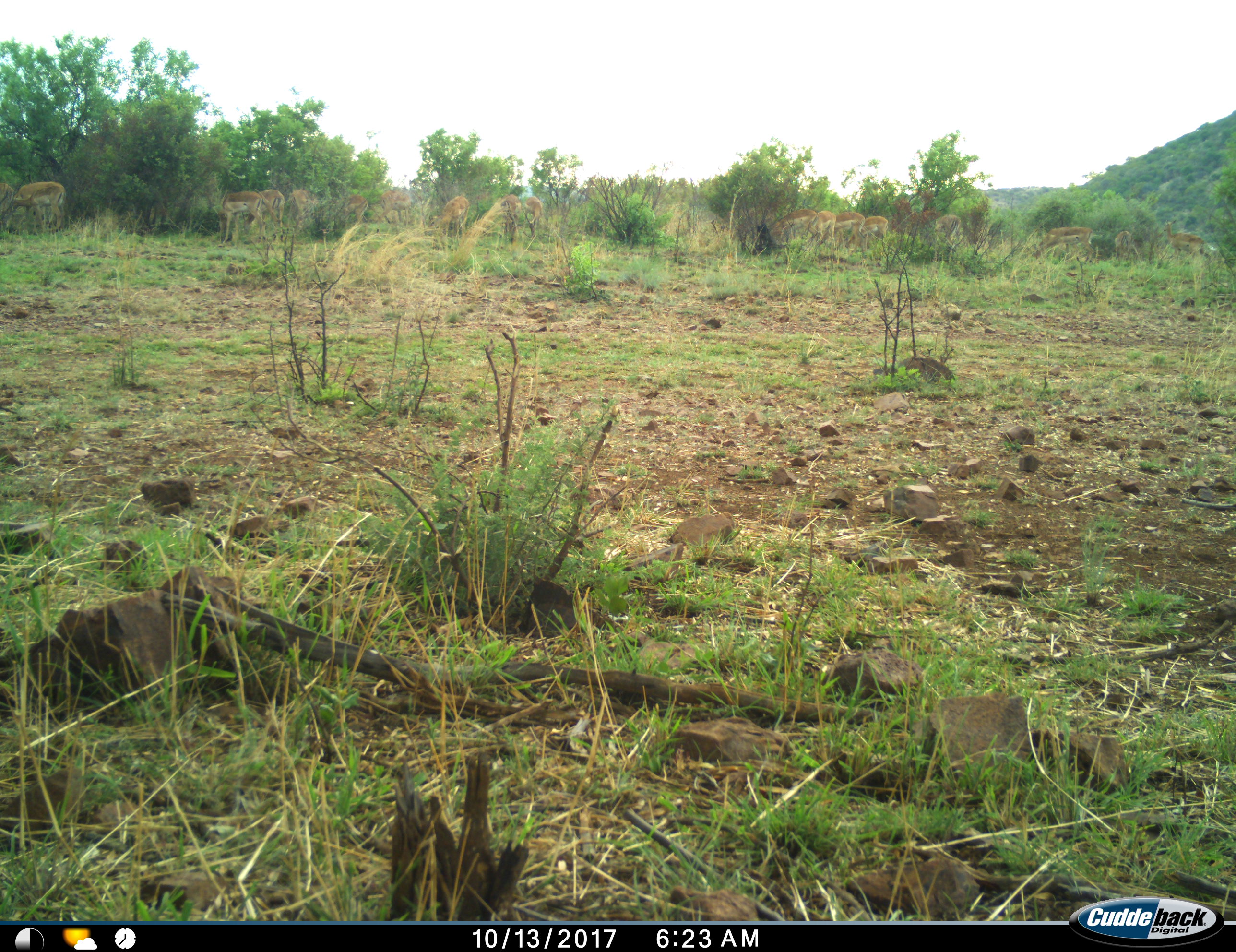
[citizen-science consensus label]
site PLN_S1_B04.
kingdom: Animalia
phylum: Chordata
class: Mammalia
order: Artiodactyla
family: Bovidae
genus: Aepyceros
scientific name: Aepyceros melampus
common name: impala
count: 11-50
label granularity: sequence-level